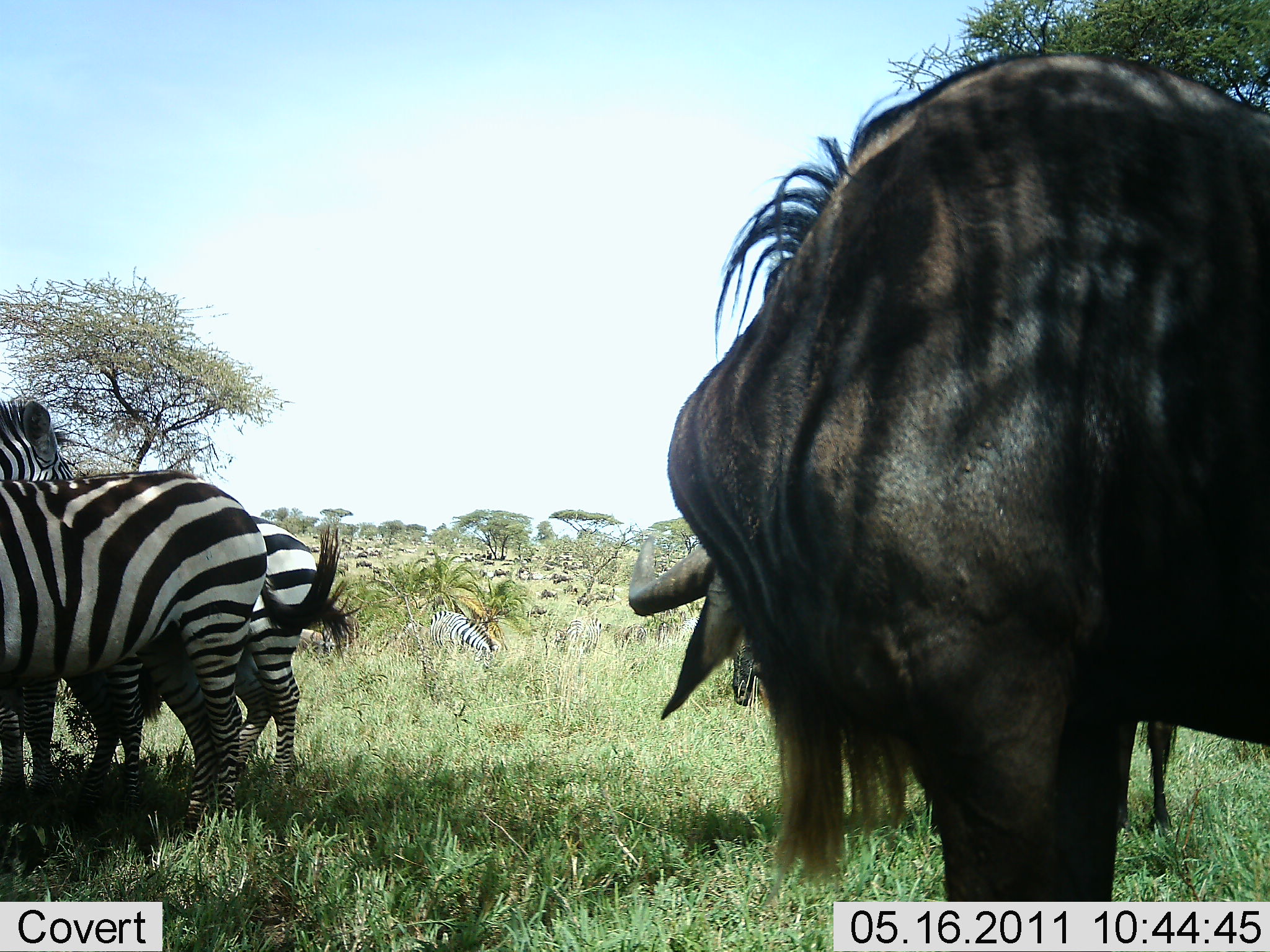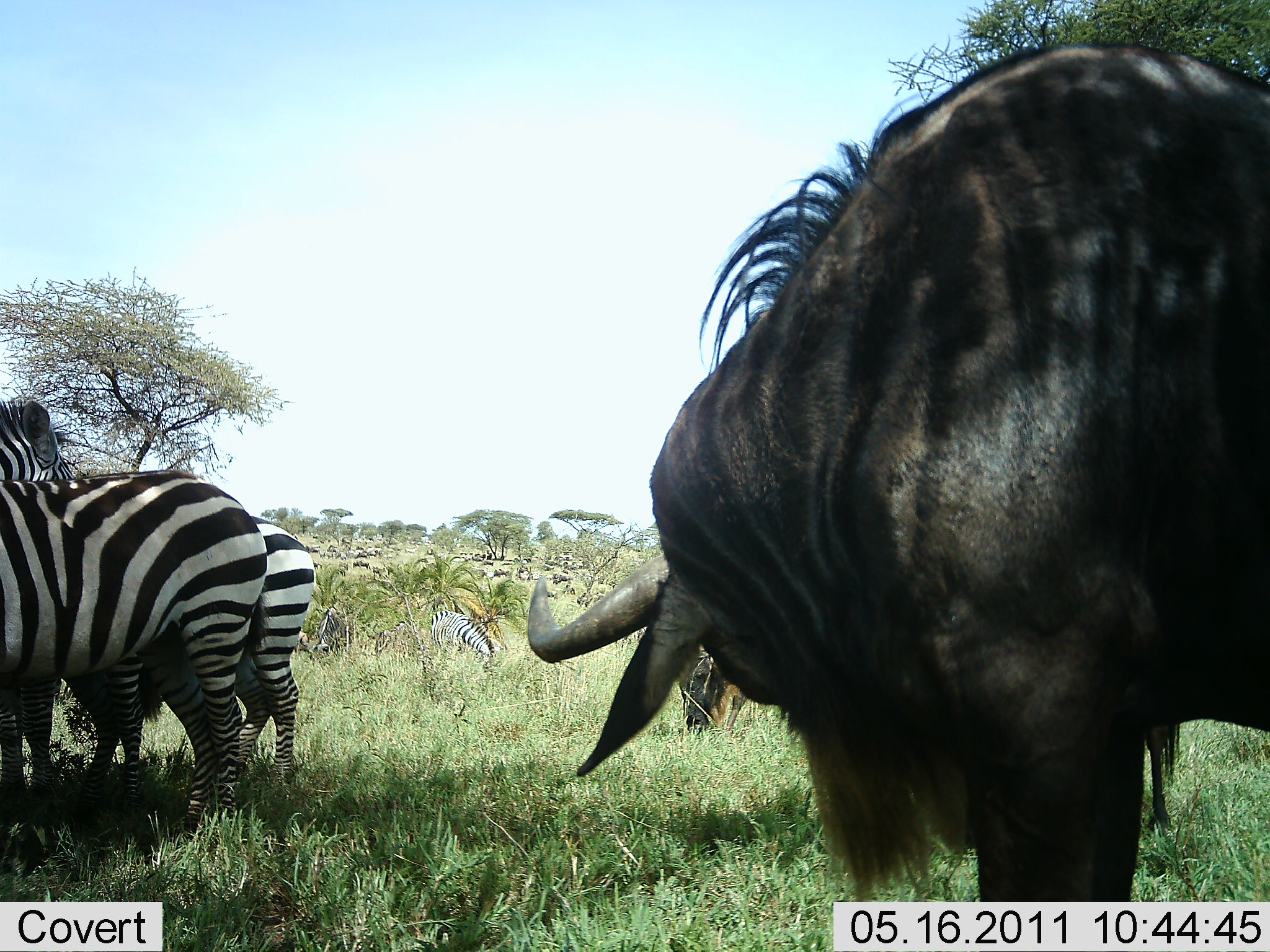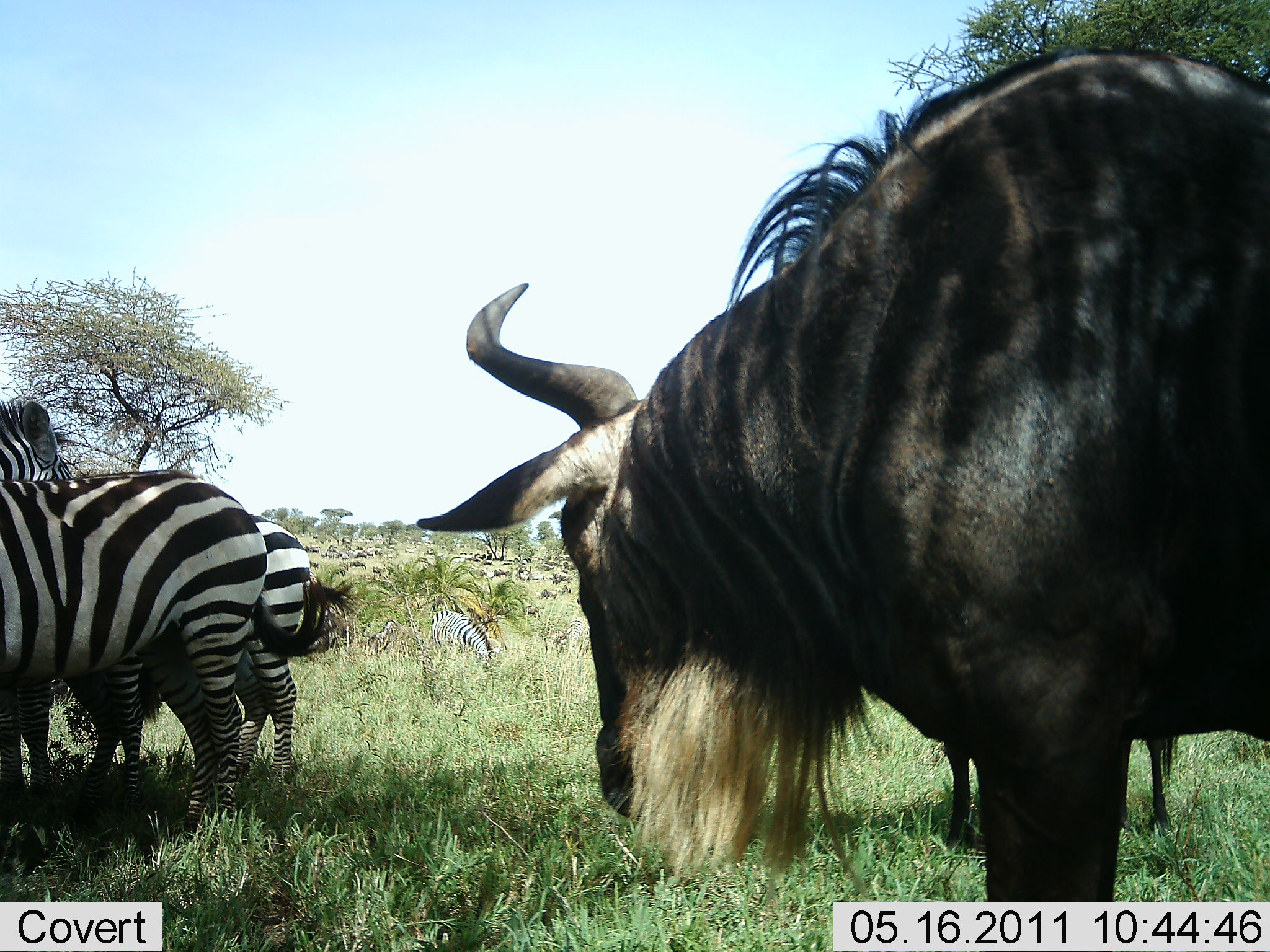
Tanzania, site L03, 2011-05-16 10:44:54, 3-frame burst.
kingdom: Animalia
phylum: Chordata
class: Mammalia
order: Artiodactyla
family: Bovidae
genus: Connochaetes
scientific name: Connochaetes taurinus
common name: blue wildebeest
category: wildebeest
Wildebeest (blue wildebeest) (Connochaetes taurinus), count 2. Behavior (volunteer vote fractions): standing 82%, resting 9%, moving 9%, interacting 0%. Young present (vote fraction): 0%. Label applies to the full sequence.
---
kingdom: Animalia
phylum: Chordata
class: Mammalia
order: Perissodactyla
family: Equidae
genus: Equus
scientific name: Equus quagga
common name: plains zebra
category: zebra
Zebra (plains zebra) (Equus quagga), count 5. Behavior (volunteer vote fractions): standing 83%, resting 8%, moving 0%, interacting 8%. Young present (vote fraction): 0%. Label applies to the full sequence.